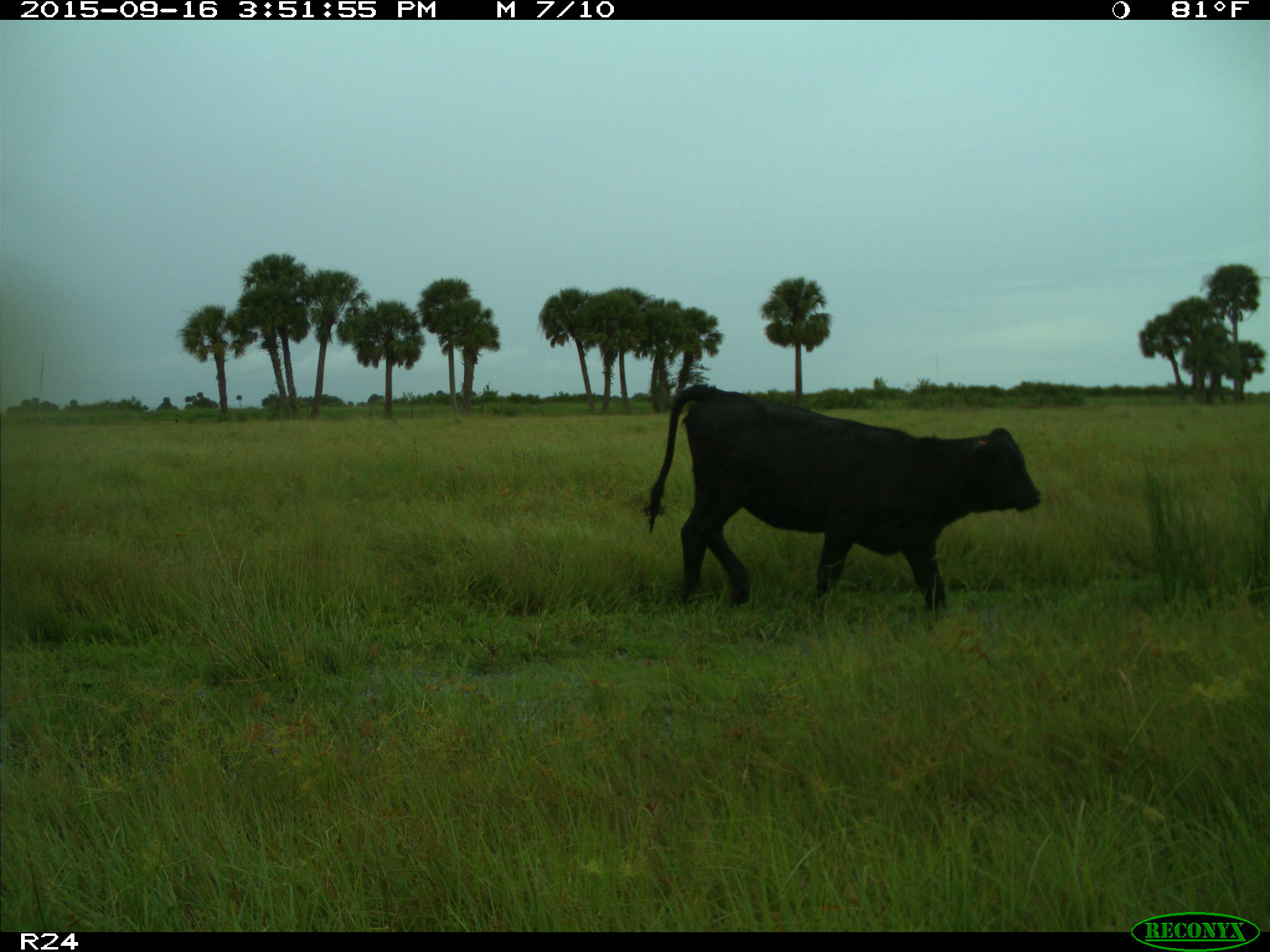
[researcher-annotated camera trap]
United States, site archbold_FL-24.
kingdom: Animalia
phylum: Chordata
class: Mammalia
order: Artiodactyla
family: Bovidae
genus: Bos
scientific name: Bos taurus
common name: domestic cow